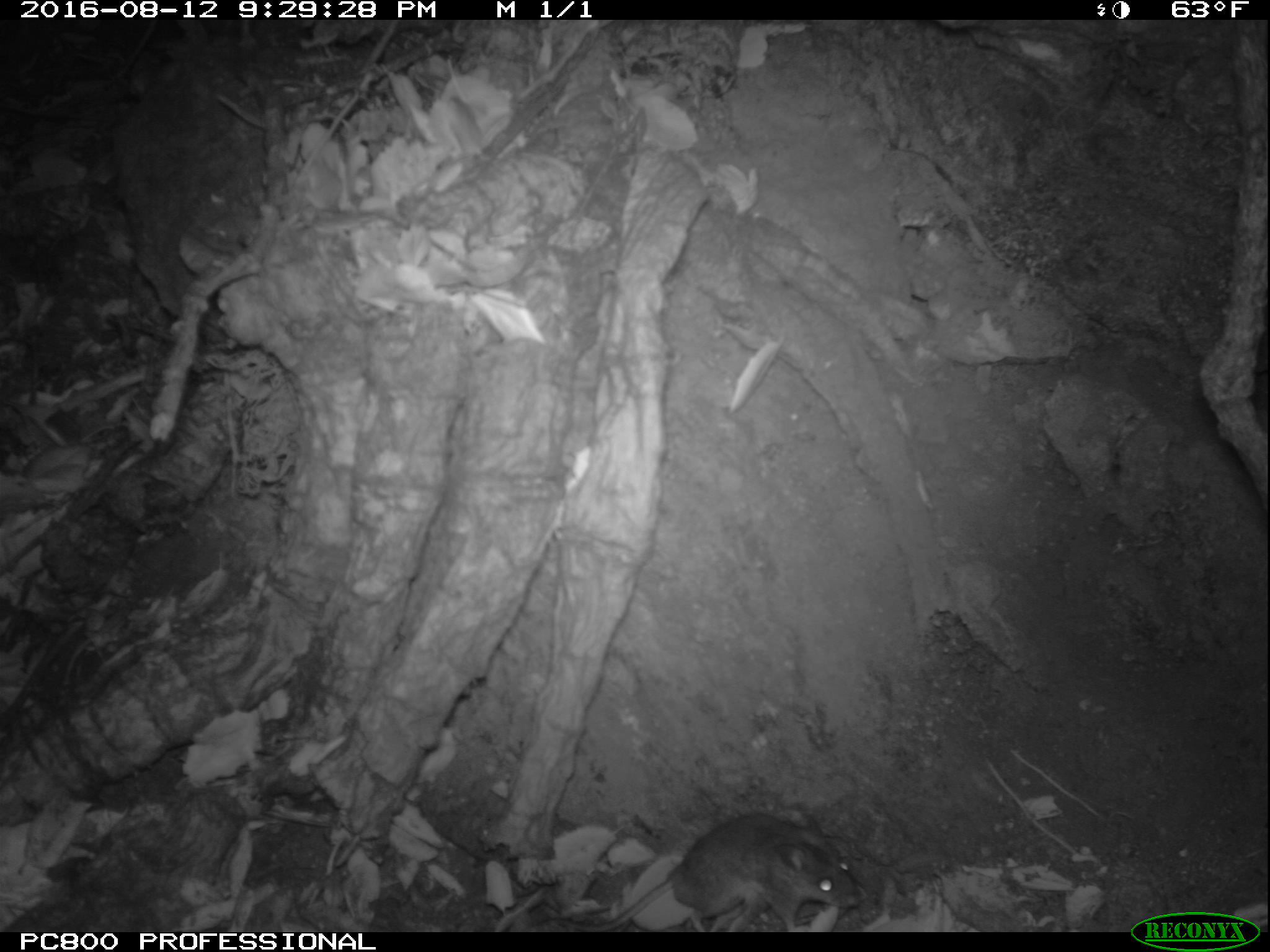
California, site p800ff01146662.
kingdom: Animalia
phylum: Chordata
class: Mammalia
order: Rodentia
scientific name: Rodentia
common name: rodent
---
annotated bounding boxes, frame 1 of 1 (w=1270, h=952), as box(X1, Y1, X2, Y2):
rodent: box(533, 803, 859, 933)